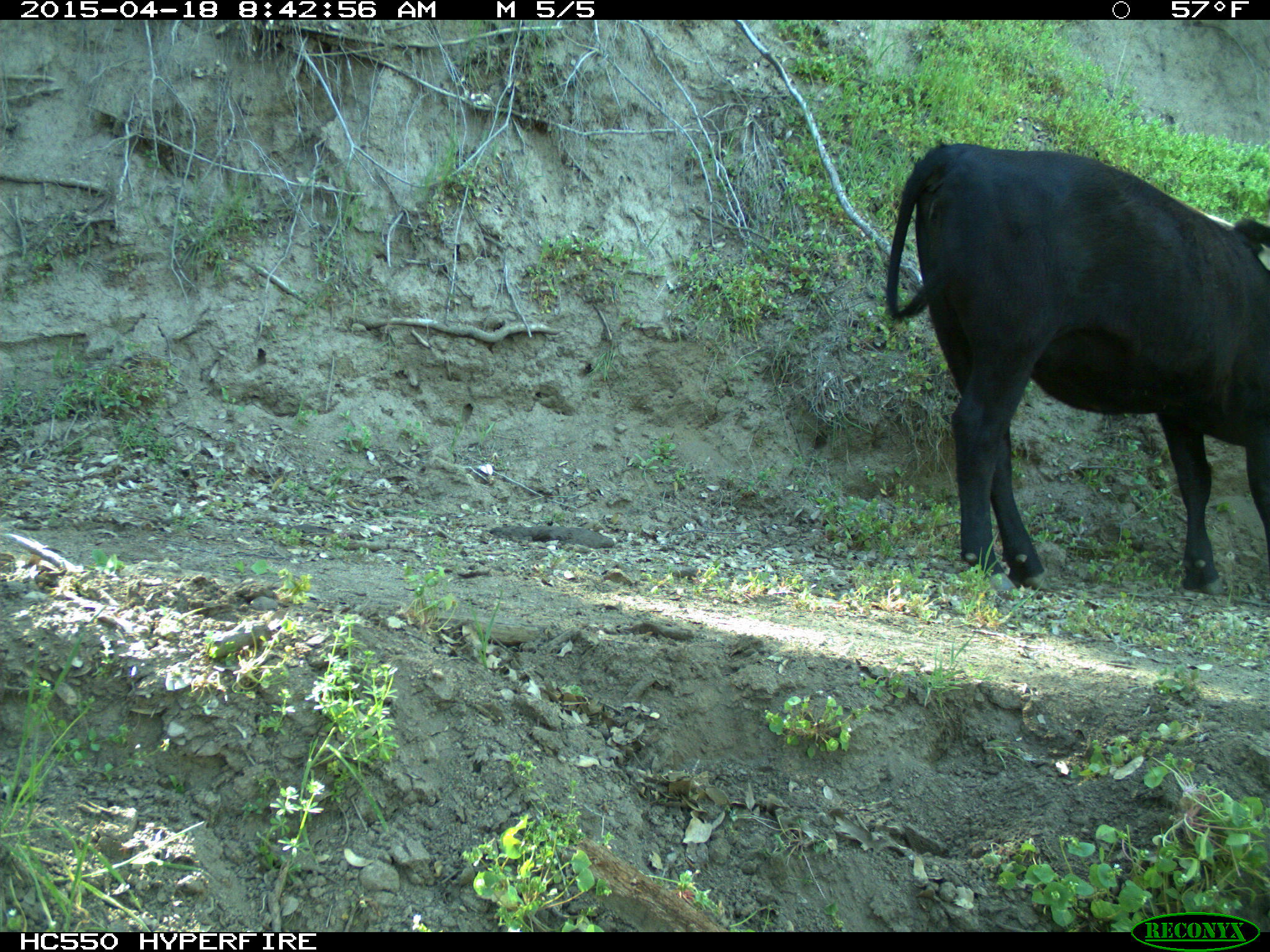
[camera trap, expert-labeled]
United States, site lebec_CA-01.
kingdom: Animalia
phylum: Chordata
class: Mammalia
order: Artiodactyla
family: Bovidae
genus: Bos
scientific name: Bos taurus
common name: domestic cow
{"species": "Bos taurus (domestic cow)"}